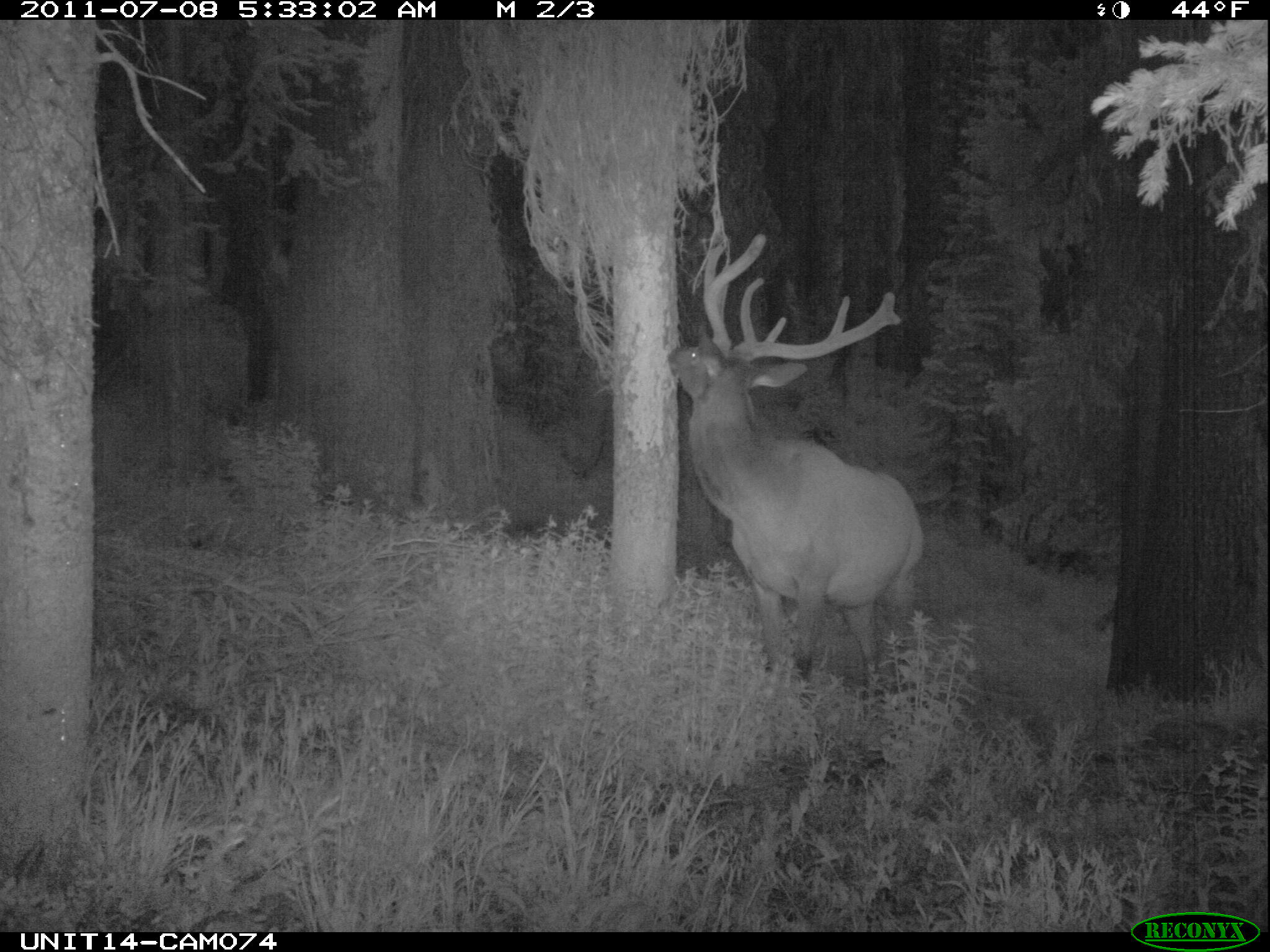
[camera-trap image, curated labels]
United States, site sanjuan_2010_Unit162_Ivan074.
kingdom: Animalia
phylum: Chordata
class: Mammalia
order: Artiodactyla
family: Cervidae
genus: Cervus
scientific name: Cervus elaphus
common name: red deer